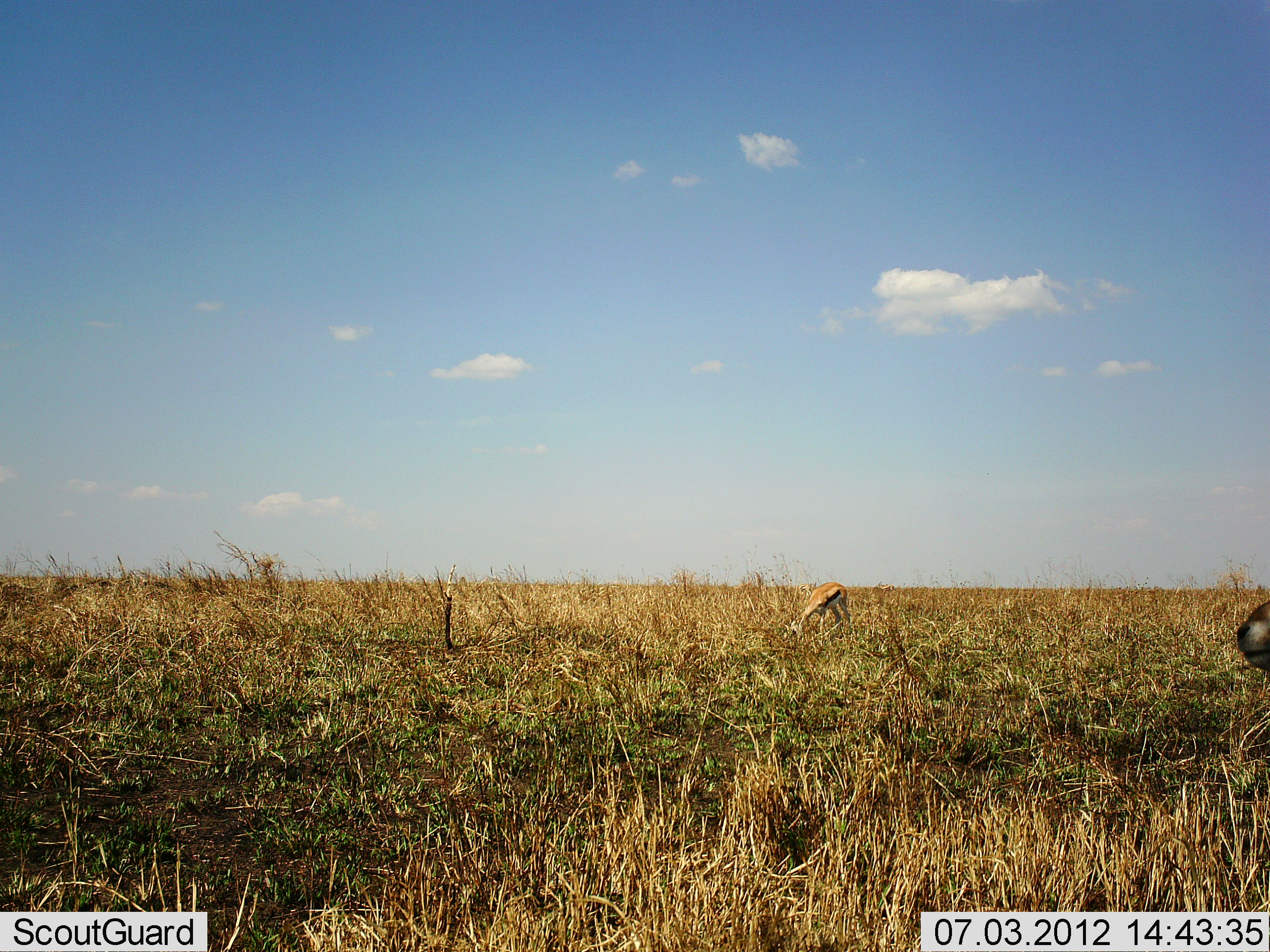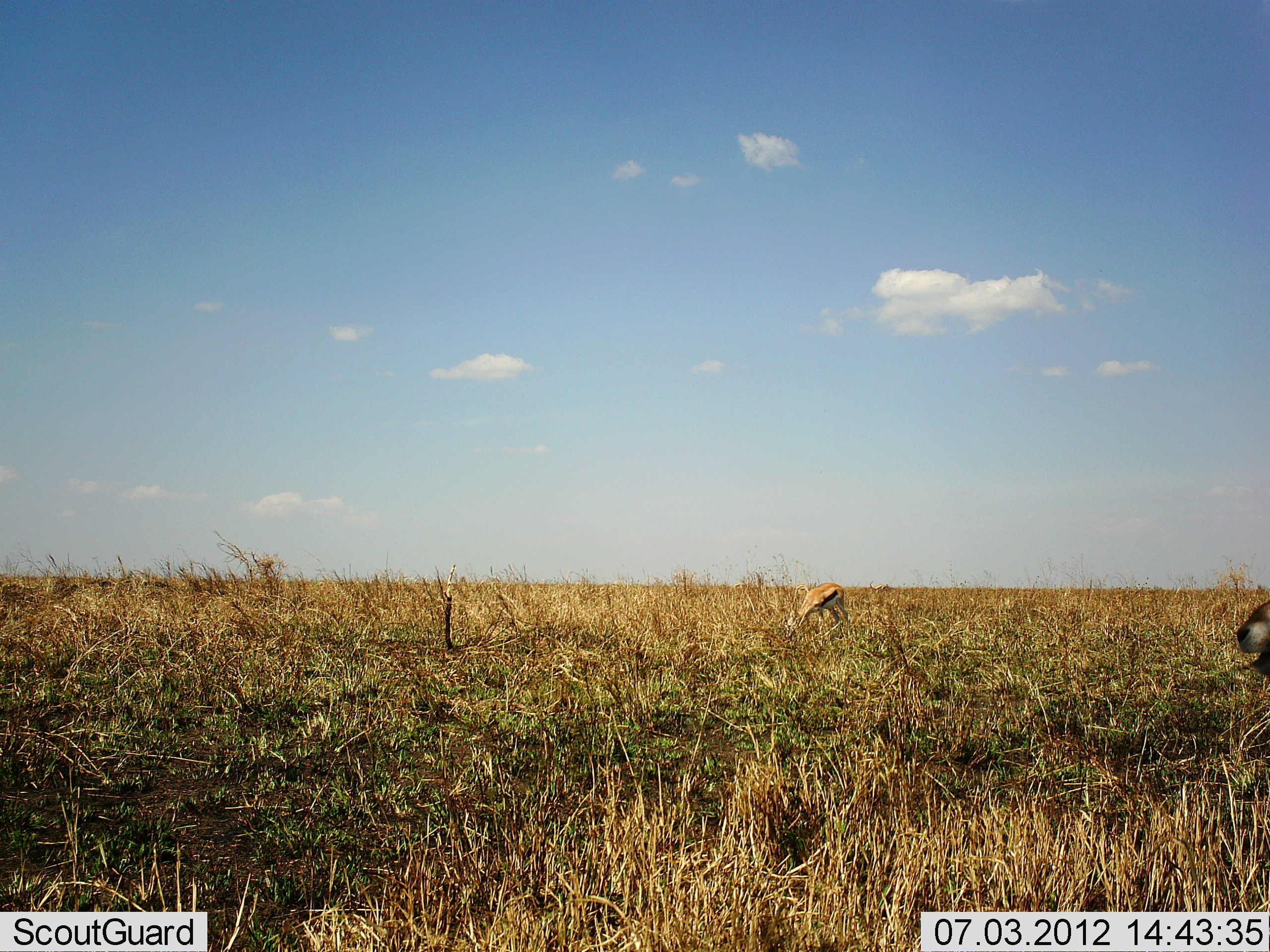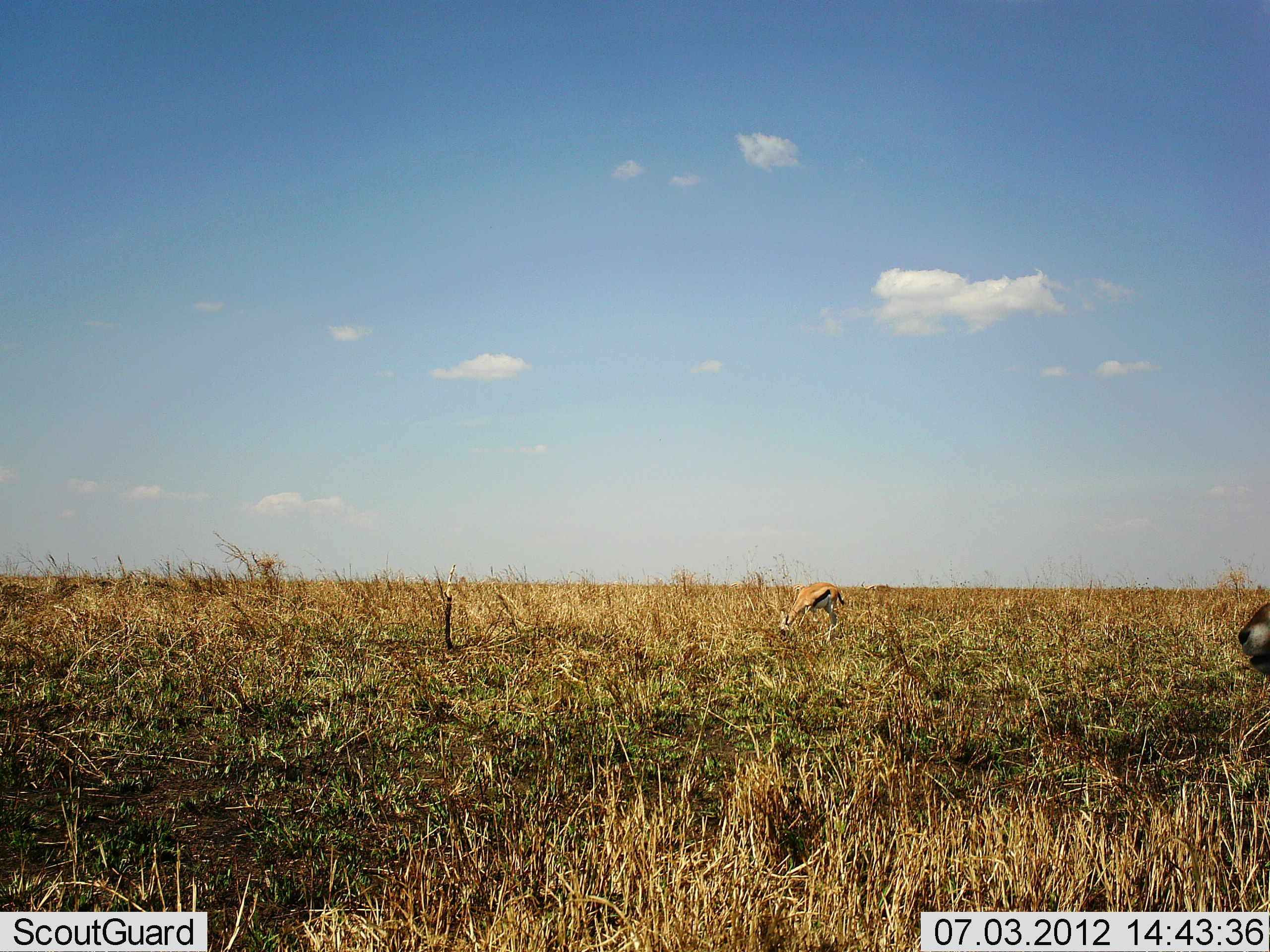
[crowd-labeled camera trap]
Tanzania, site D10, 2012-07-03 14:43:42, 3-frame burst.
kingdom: Animalia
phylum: Chordata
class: Mammalia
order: Artiodactyla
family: Bovidae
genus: Eudorcas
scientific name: Eudorcas thomsonii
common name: thomson's gazelle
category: gazellethomsons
Gazellethomsons (thomson's gazelle) (Eudorcas thomsonii), count 2. Behavior (volunteer vote fractions): standing 40%, resting 0%, moving 0%, interacting 0%. Young present (vote fraction): 0%. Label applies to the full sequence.